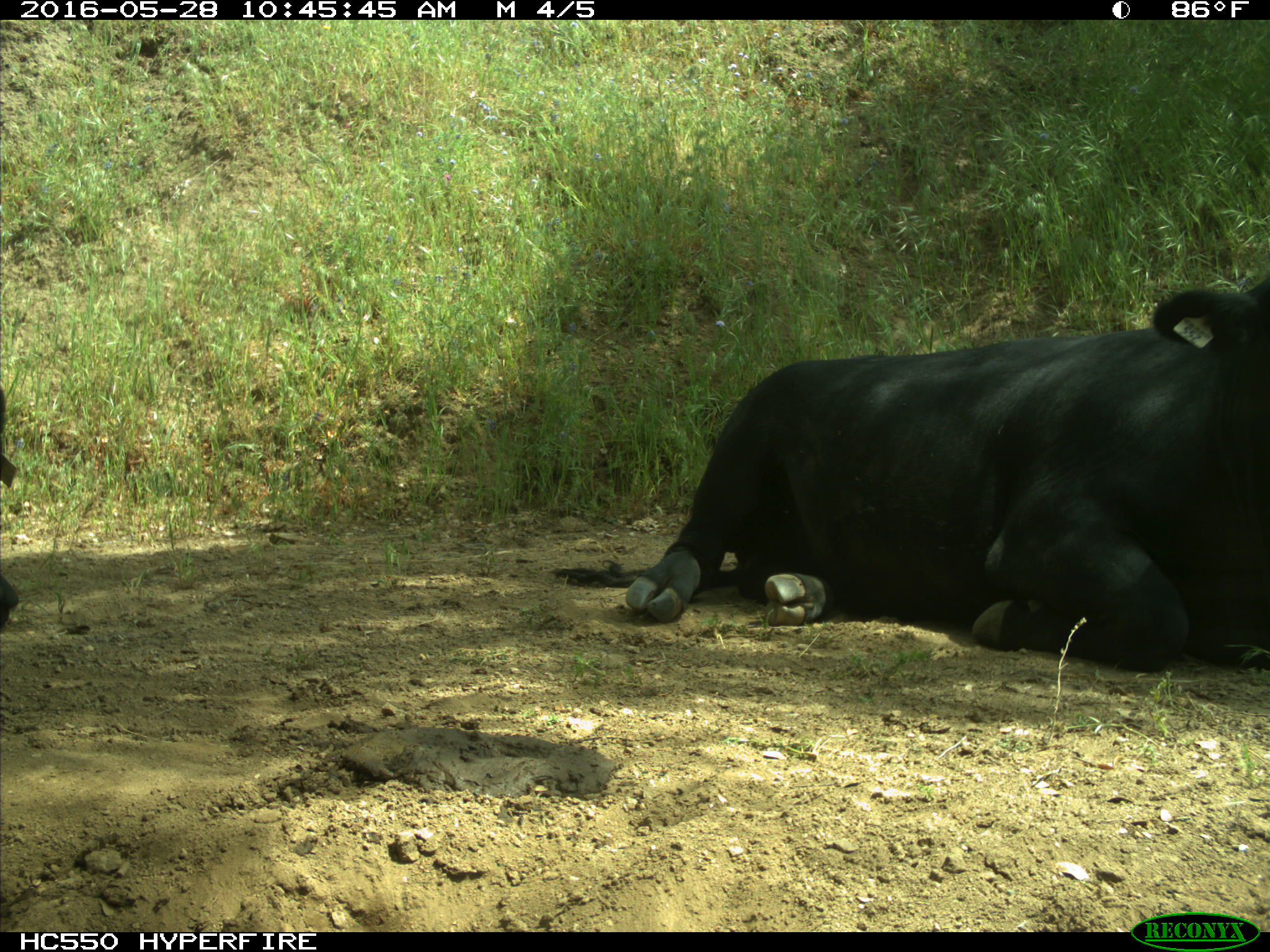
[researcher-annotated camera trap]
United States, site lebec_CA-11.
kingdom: Animalia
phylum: Chordata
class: Mammalia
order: Artiodactyla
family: Bovidae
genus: Bos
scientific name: Bos taurus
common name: domestic cow